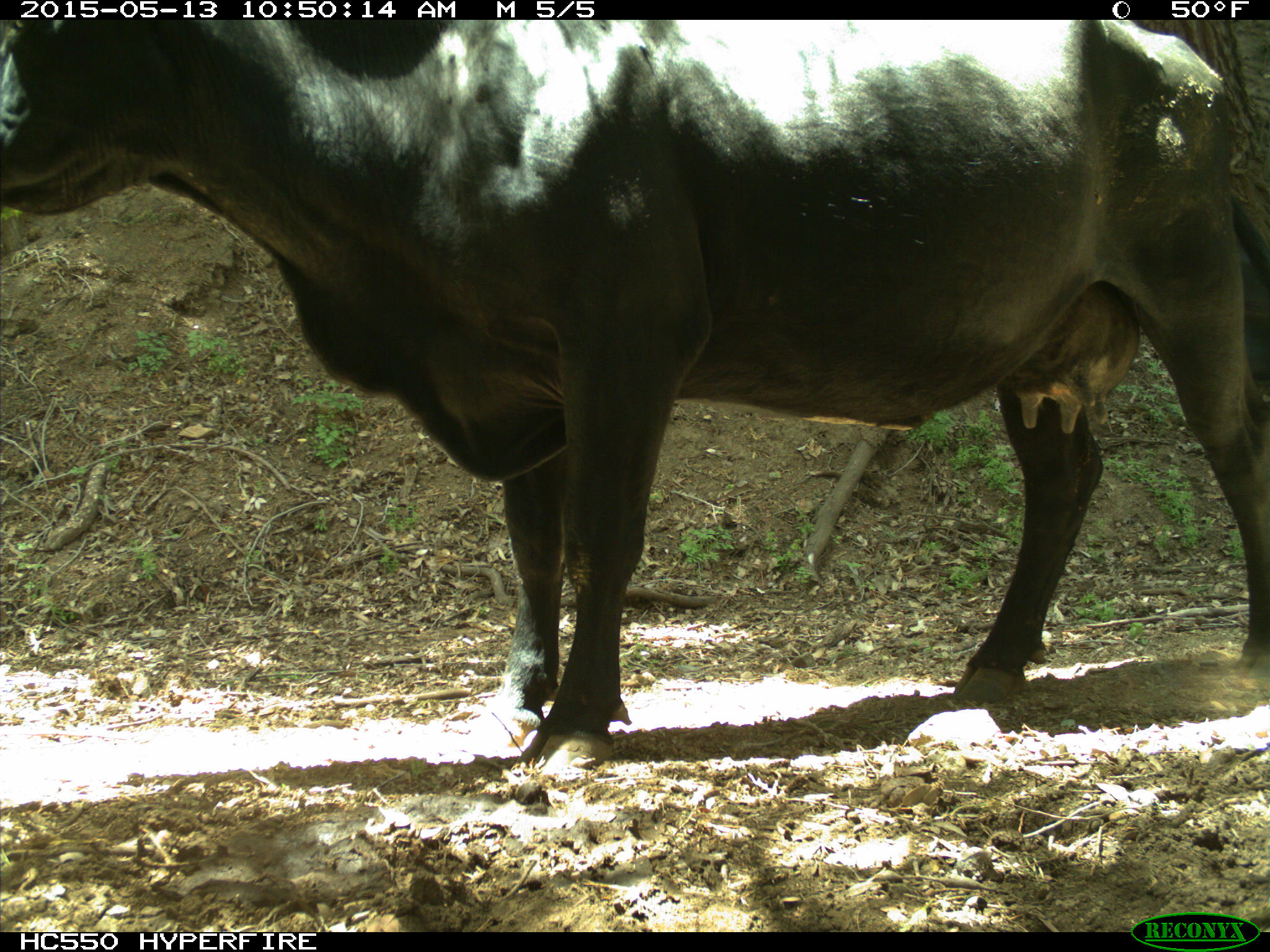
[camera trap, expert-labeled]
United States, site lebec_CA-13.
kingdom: Animalia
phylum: Chordata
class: Mammalia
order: Artiodactyla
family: Bovidae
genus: Bos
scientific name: Bos taurus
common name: domestic cow